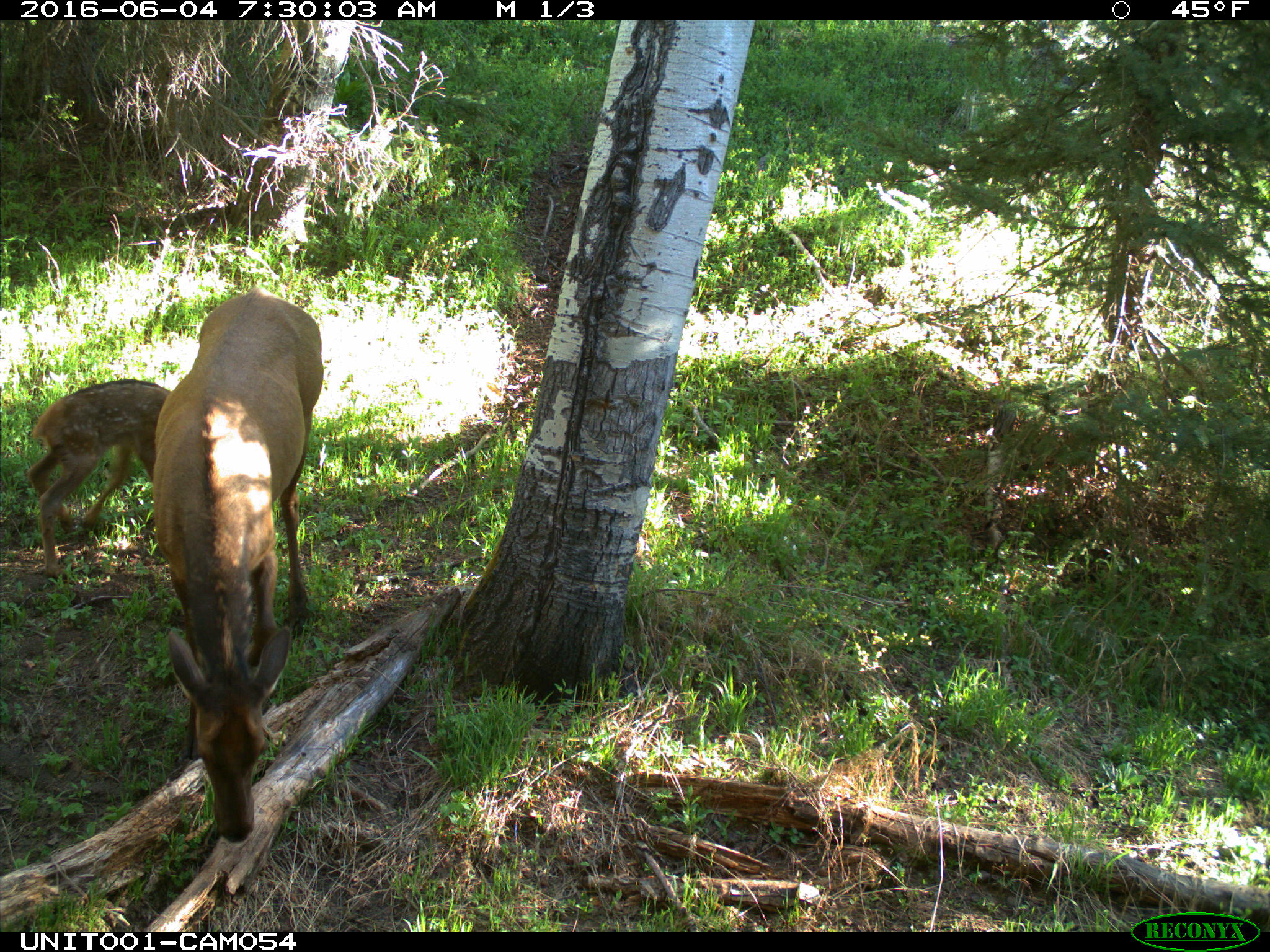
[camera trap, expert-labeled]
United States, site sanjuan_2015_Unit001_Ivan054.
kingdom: Animalia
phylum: Chordata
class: Mammalia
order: Artiodactyla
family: Cervidae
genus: Cervus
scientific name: Cervus elaphus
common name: red deer